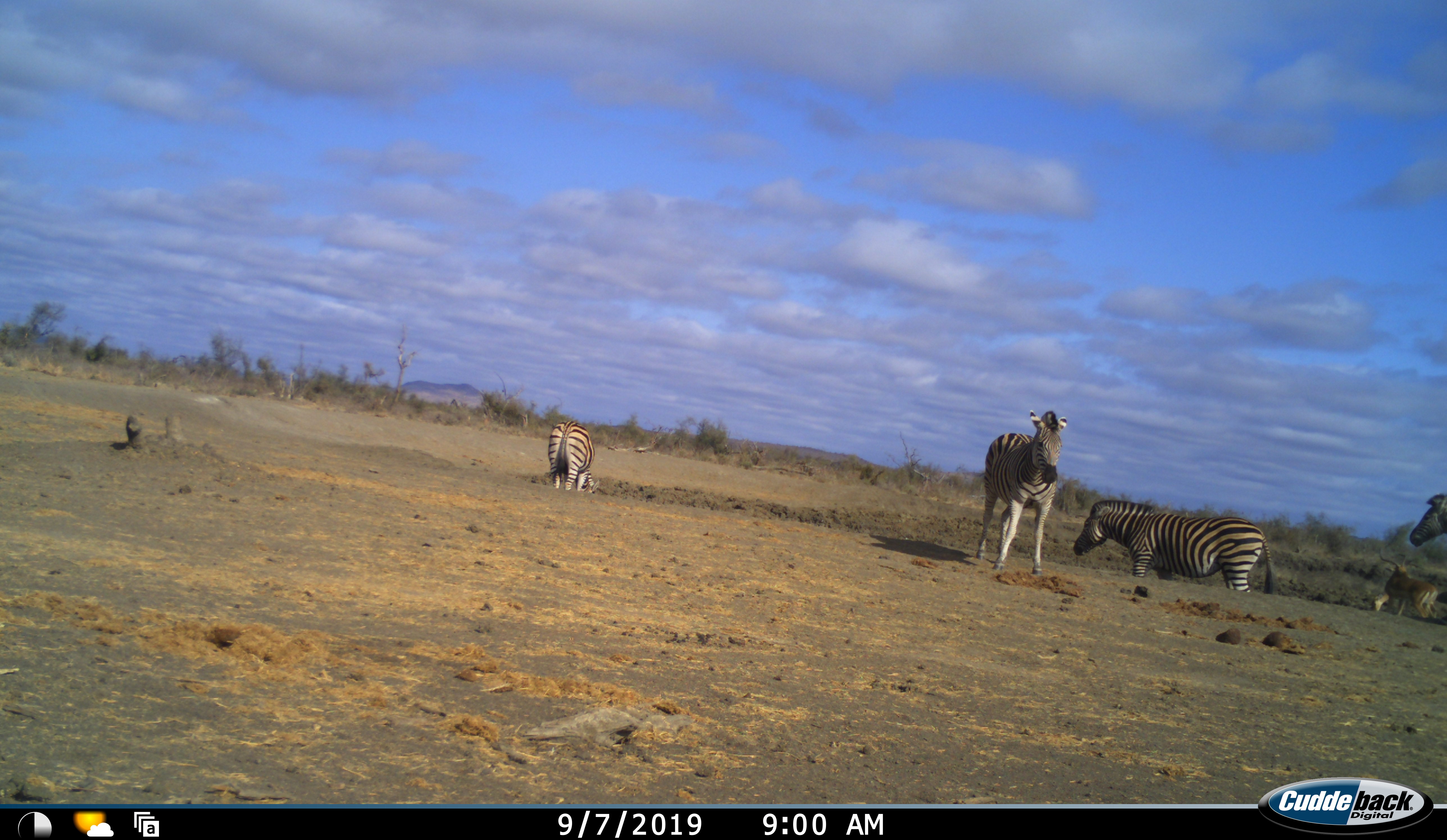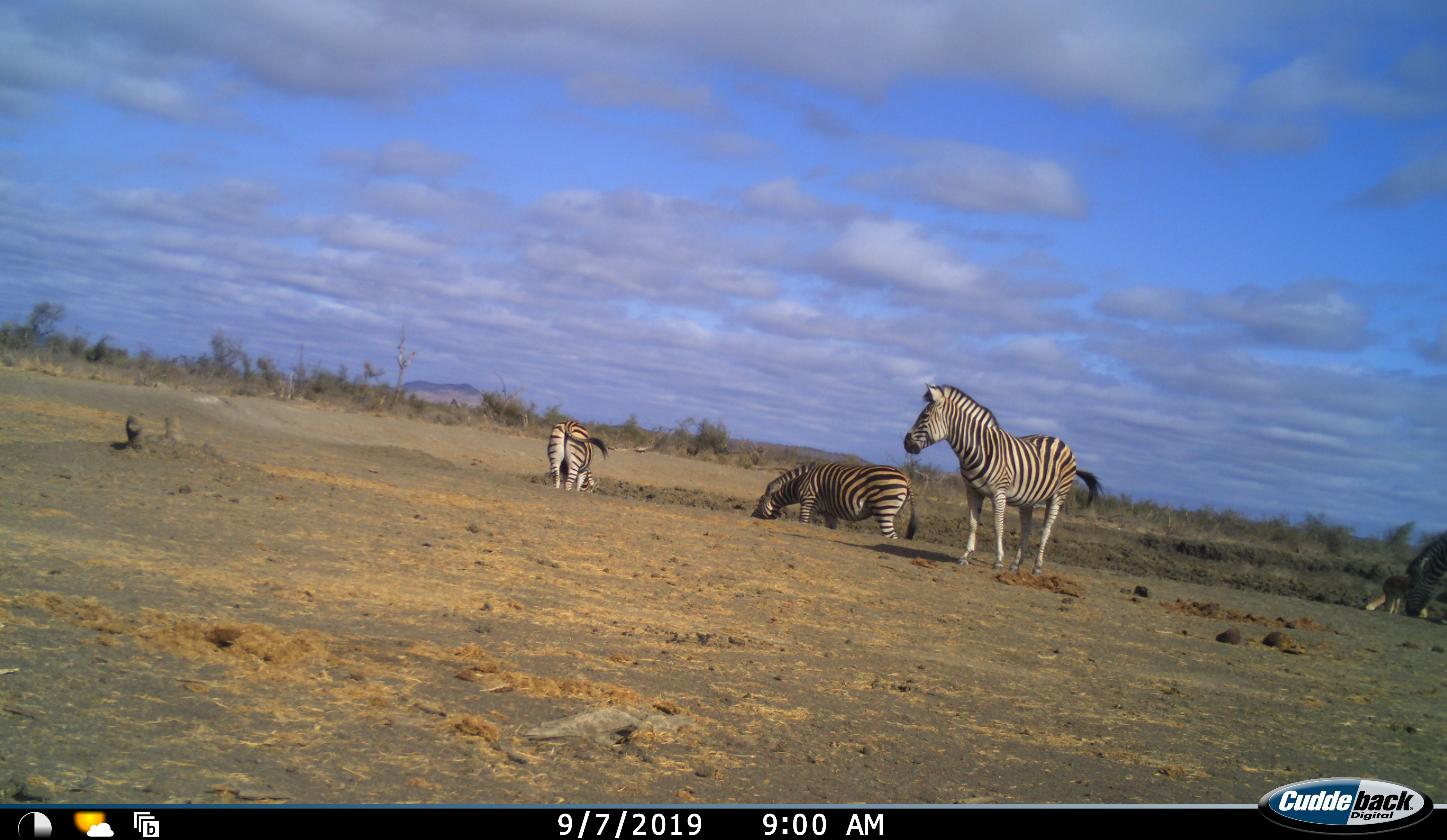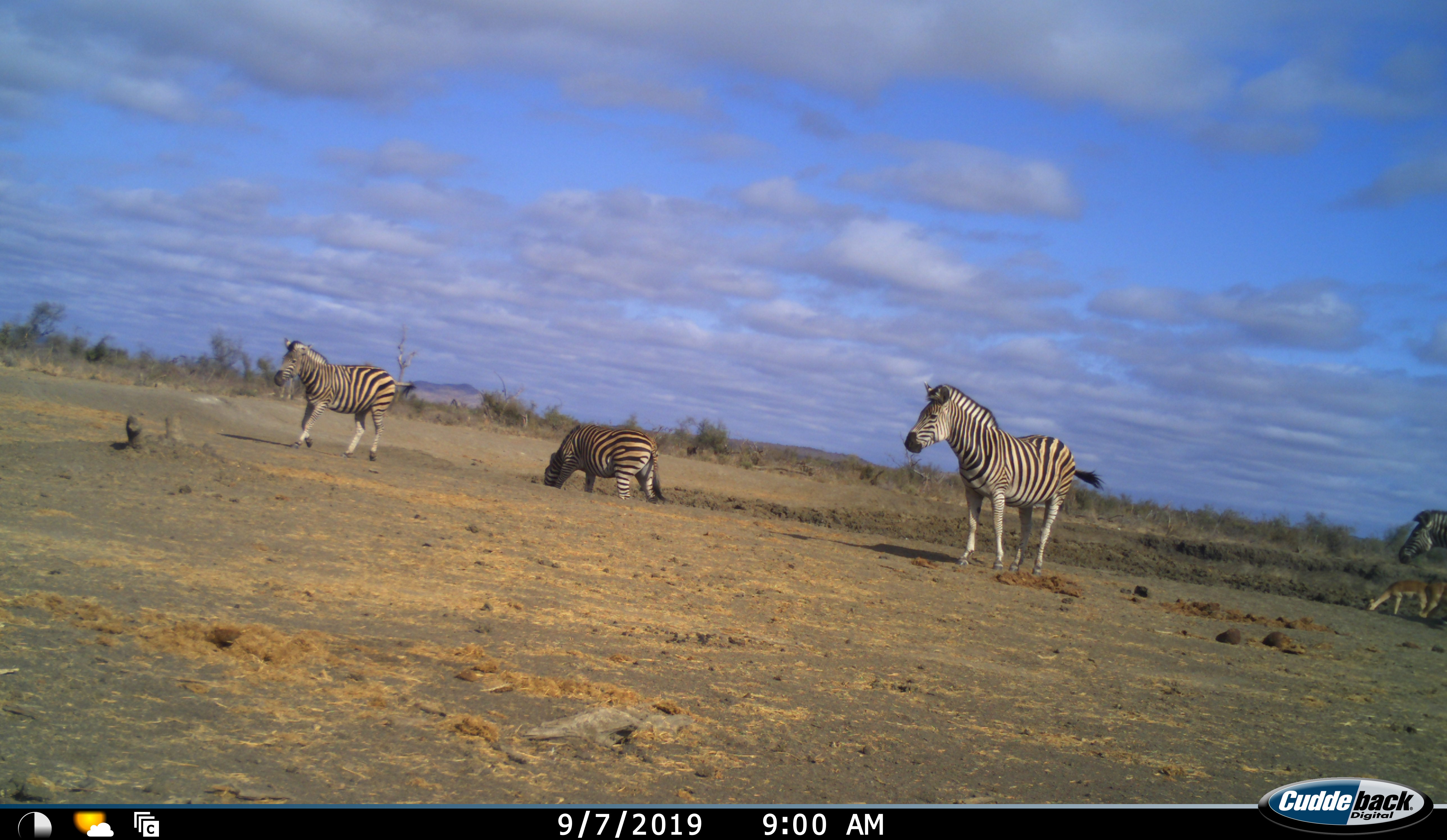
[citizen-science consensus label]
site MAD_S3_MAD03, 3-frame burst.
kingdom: Animalia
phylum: Chordata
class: Mammalia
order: Artiodactyla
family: Bovidae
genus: Aepyceros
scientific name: Aepyceros melampus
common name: impala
Impala (Aepyceros melampus), count 2. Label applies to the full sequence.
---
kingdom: Animalia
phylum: Chordata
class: Mammalia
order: Perissodactyla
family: Equidae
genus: Equus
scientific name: Equus quagga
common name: plains zebra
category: zebraplains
Zebraplains (plains zebra) (Equus quagga), count 4. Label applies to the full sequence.